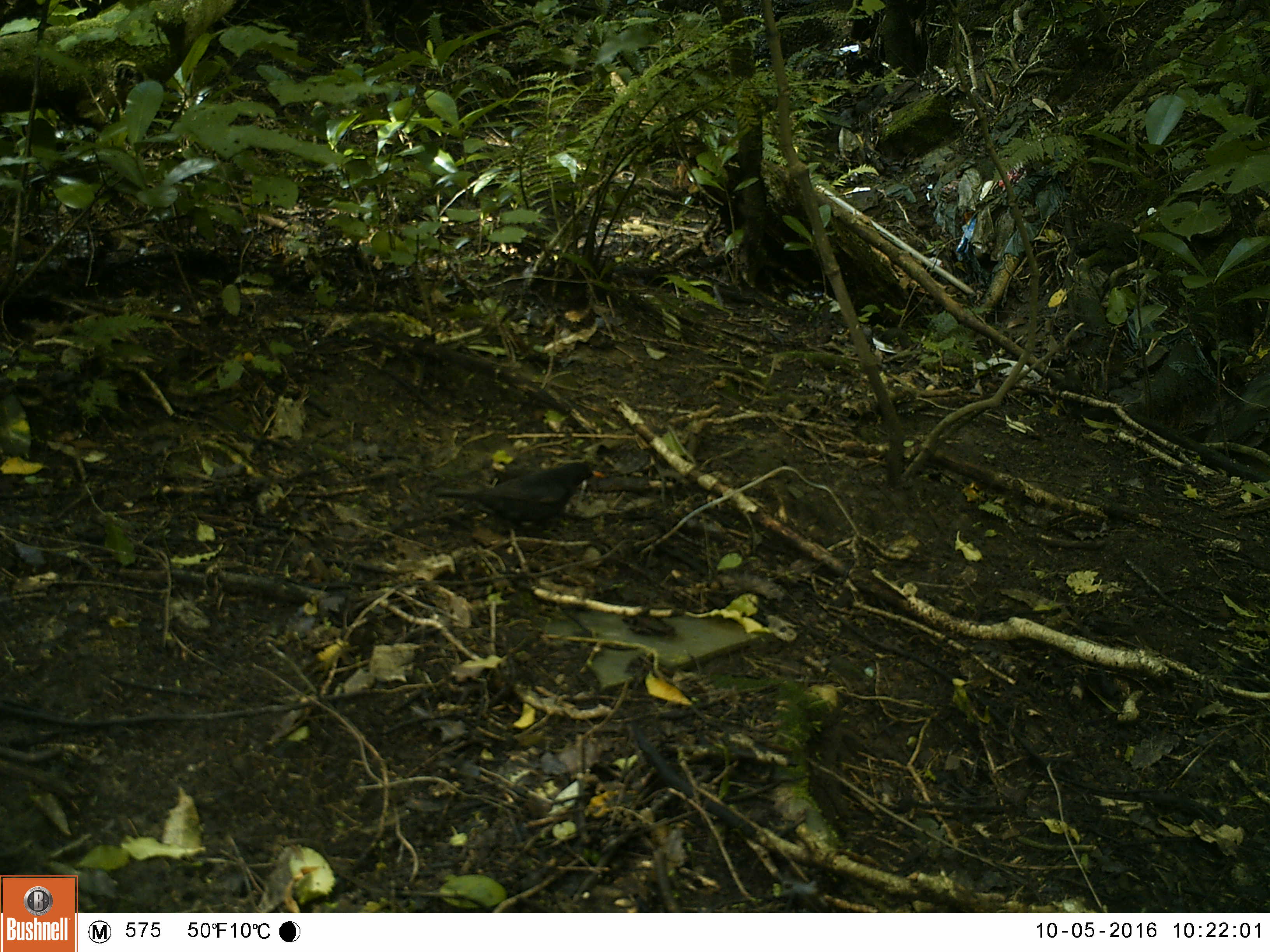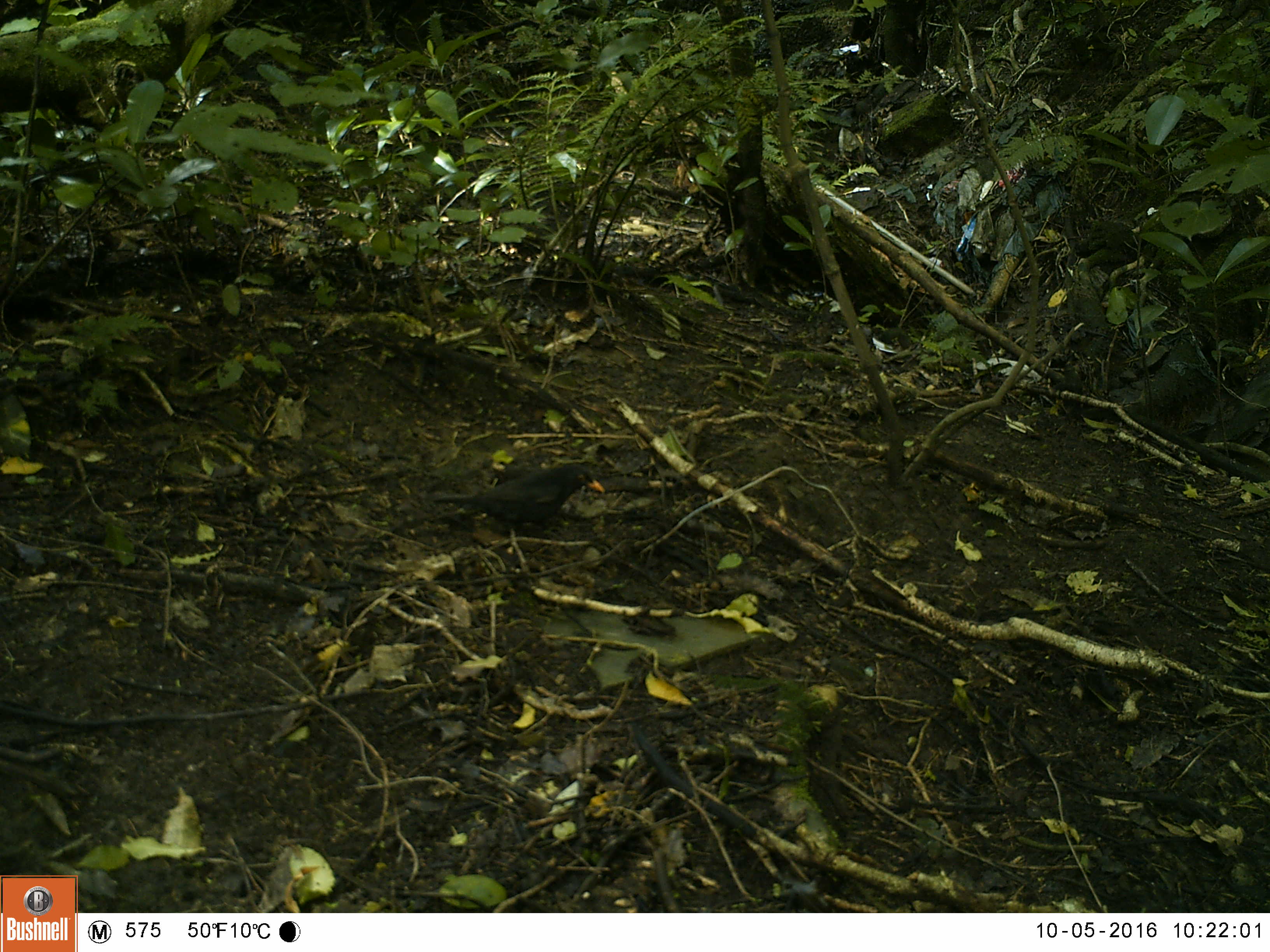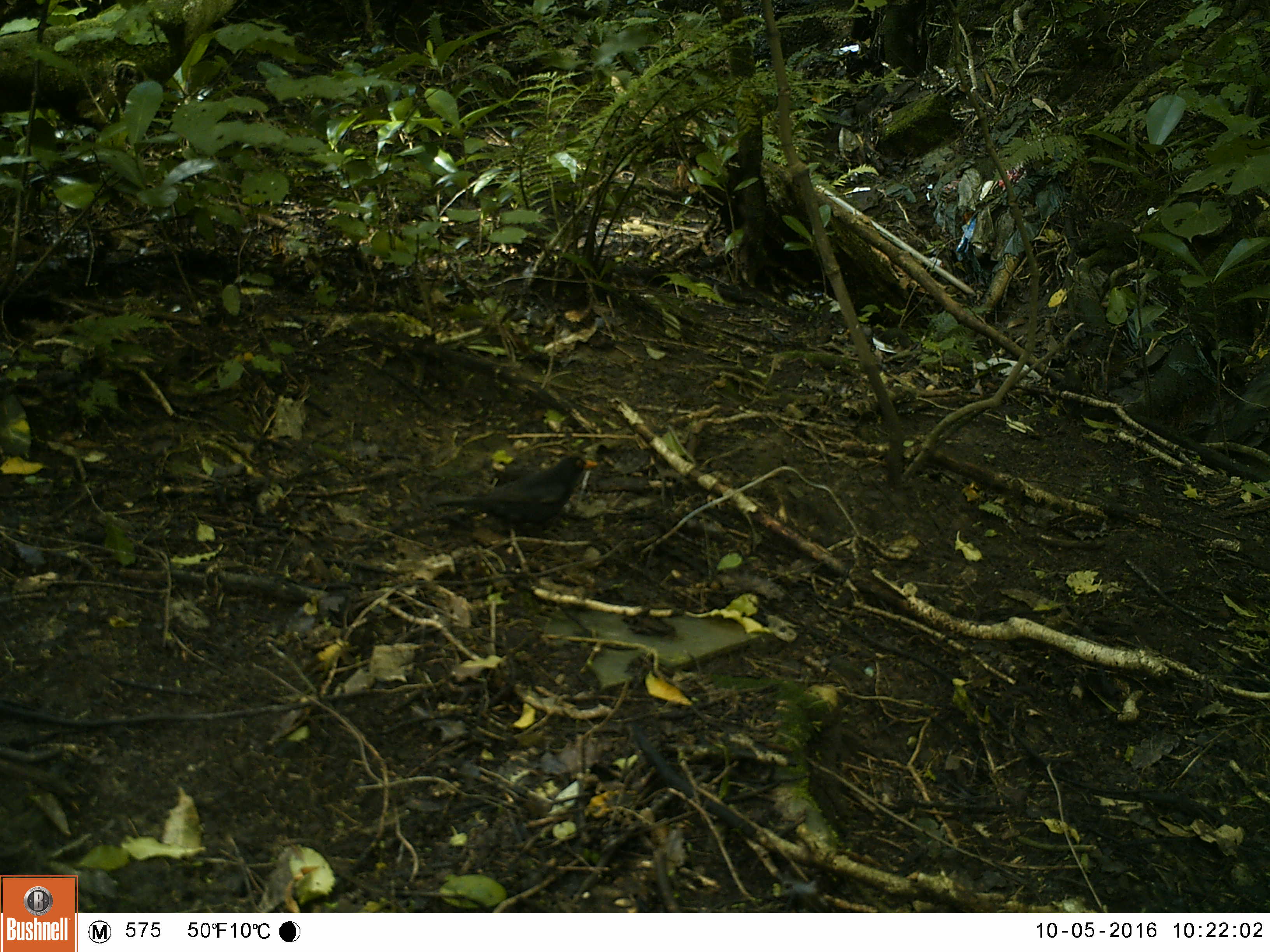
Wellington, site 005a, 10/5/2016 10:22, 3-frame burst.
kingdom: Animalia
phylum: Chordata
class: Aves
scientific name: Aves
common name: bird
Bird (Aves).